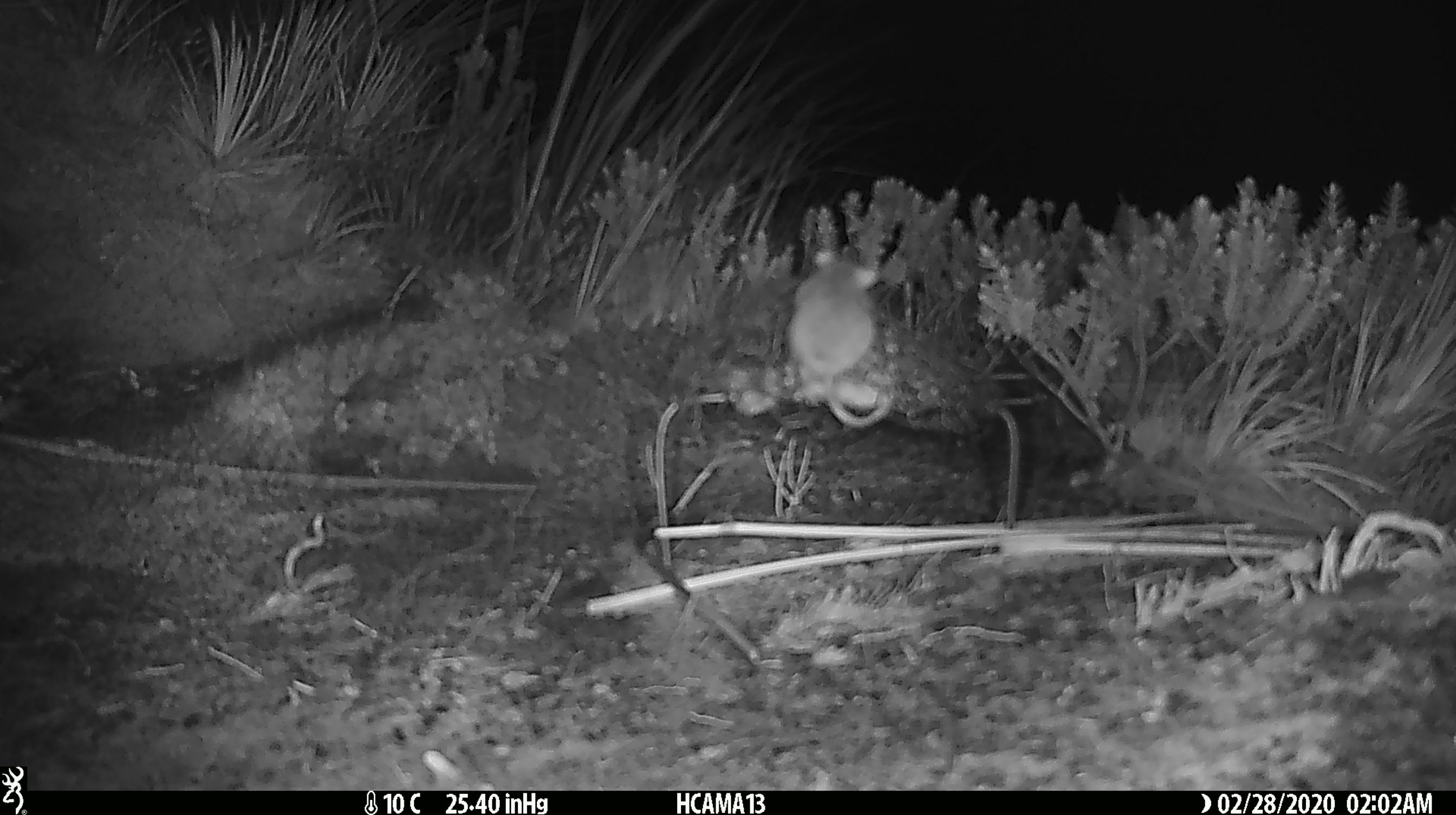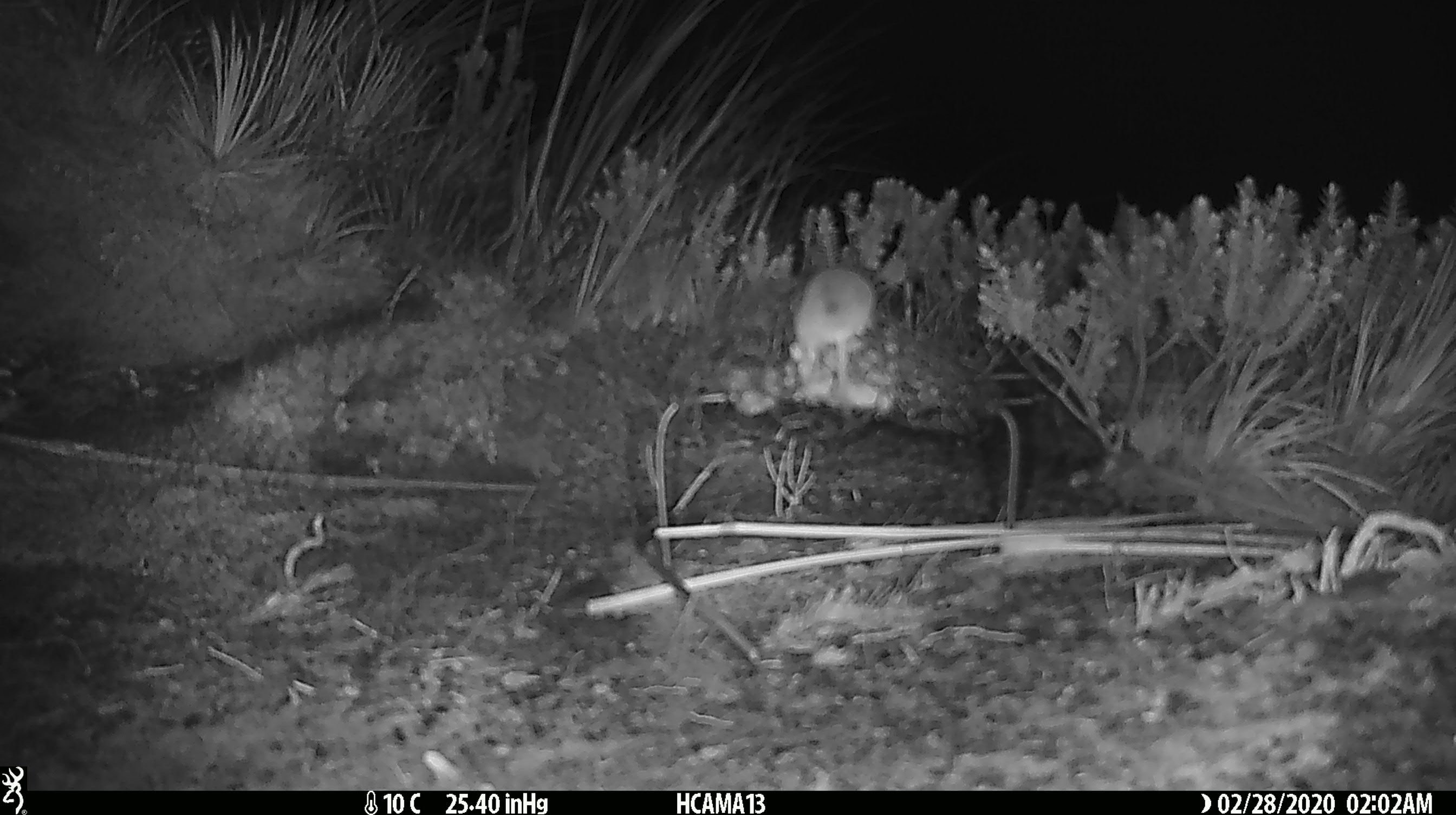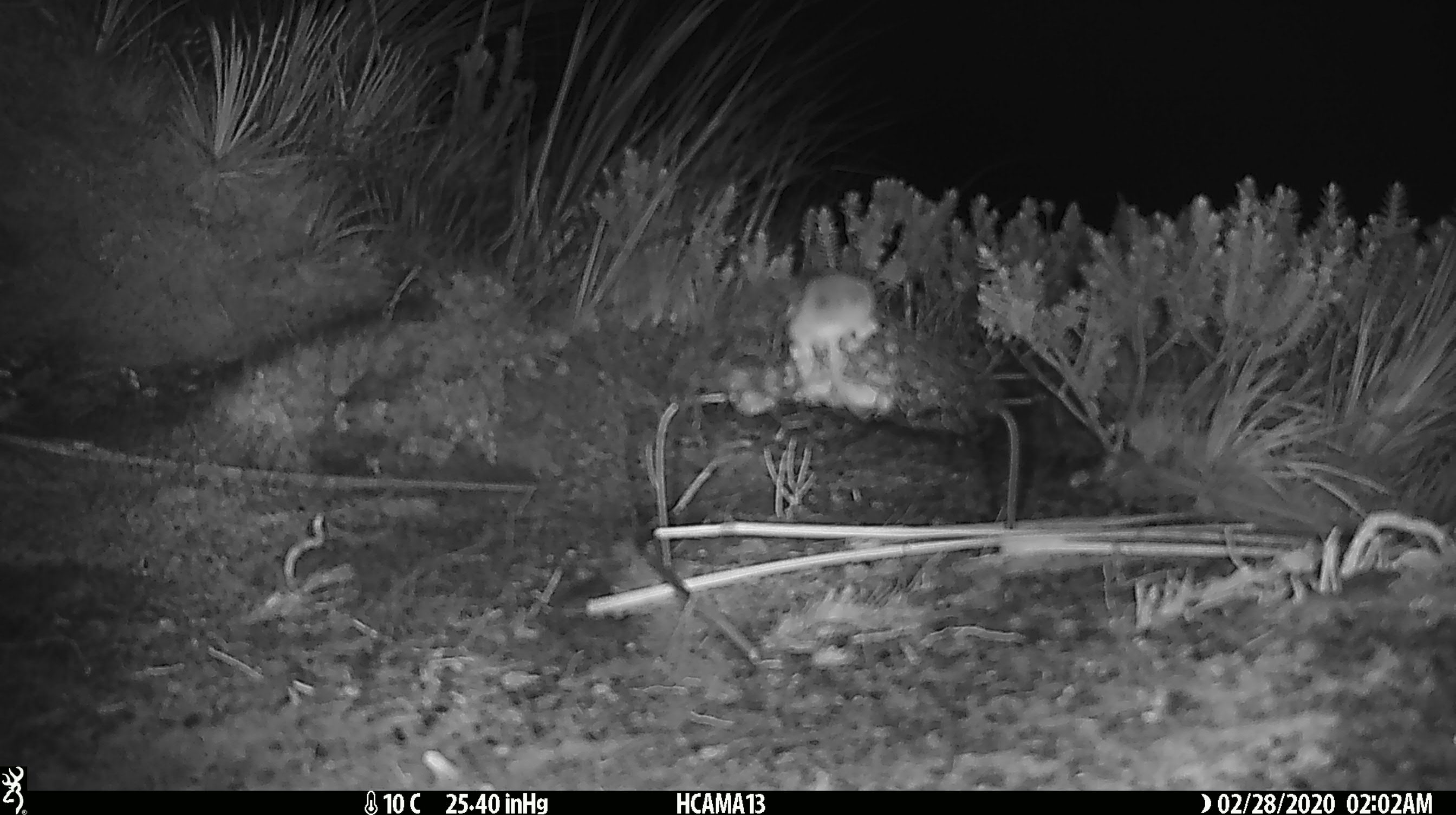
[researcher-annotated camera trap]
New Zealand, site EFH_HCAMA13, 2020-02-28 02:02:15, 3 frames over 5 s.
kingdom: Animalia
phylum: Chordata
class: Mammalia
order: Rodentia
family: Muridae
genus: Mus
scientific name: Mus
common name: mouse